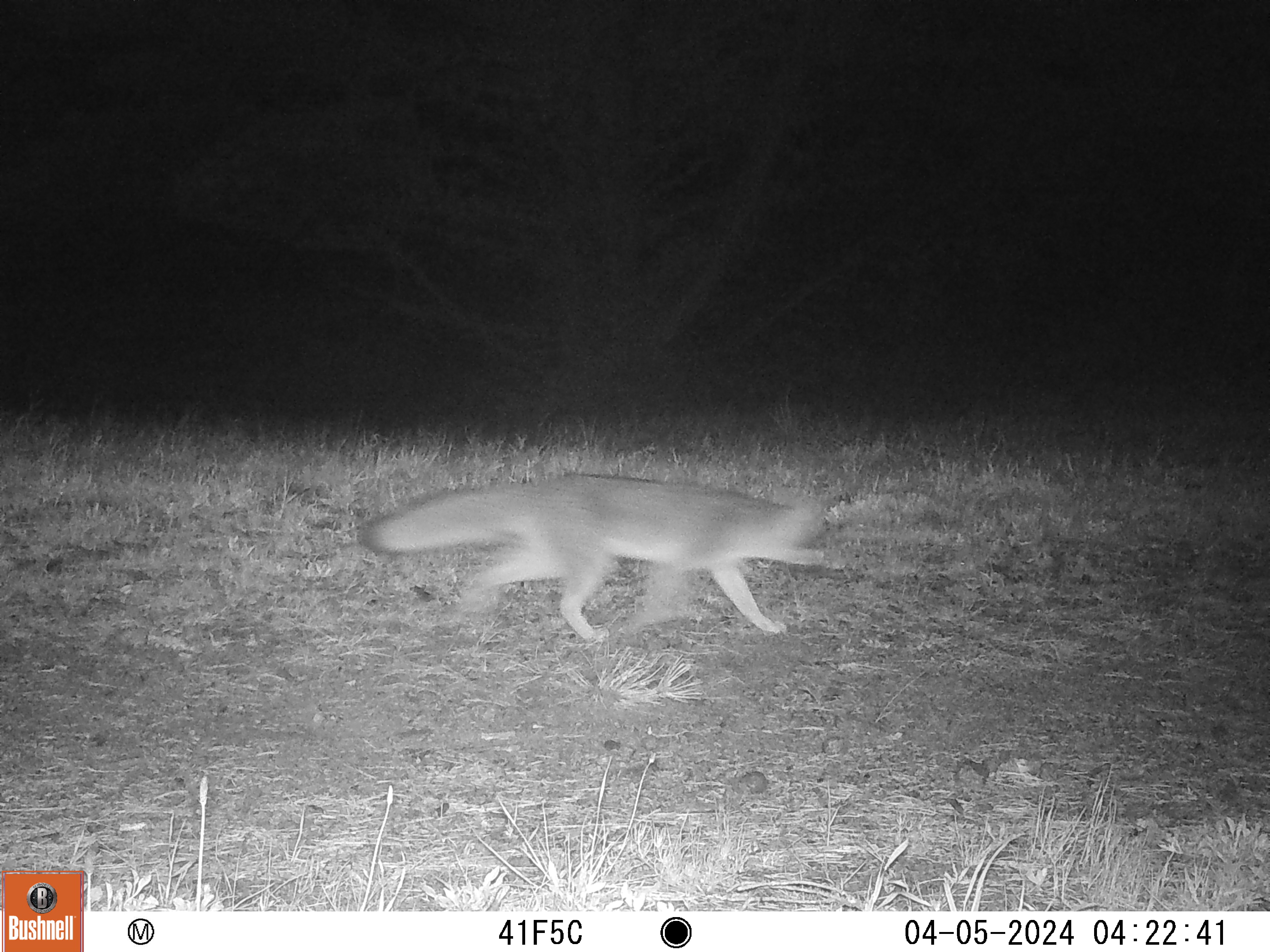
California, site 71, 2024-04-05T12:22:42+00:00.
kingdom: Animalia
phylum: Chordata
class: Mammalia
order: Carnivora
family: Canidae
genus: Urocyon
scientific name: Urocyon cinereoargenteus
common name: gray fox